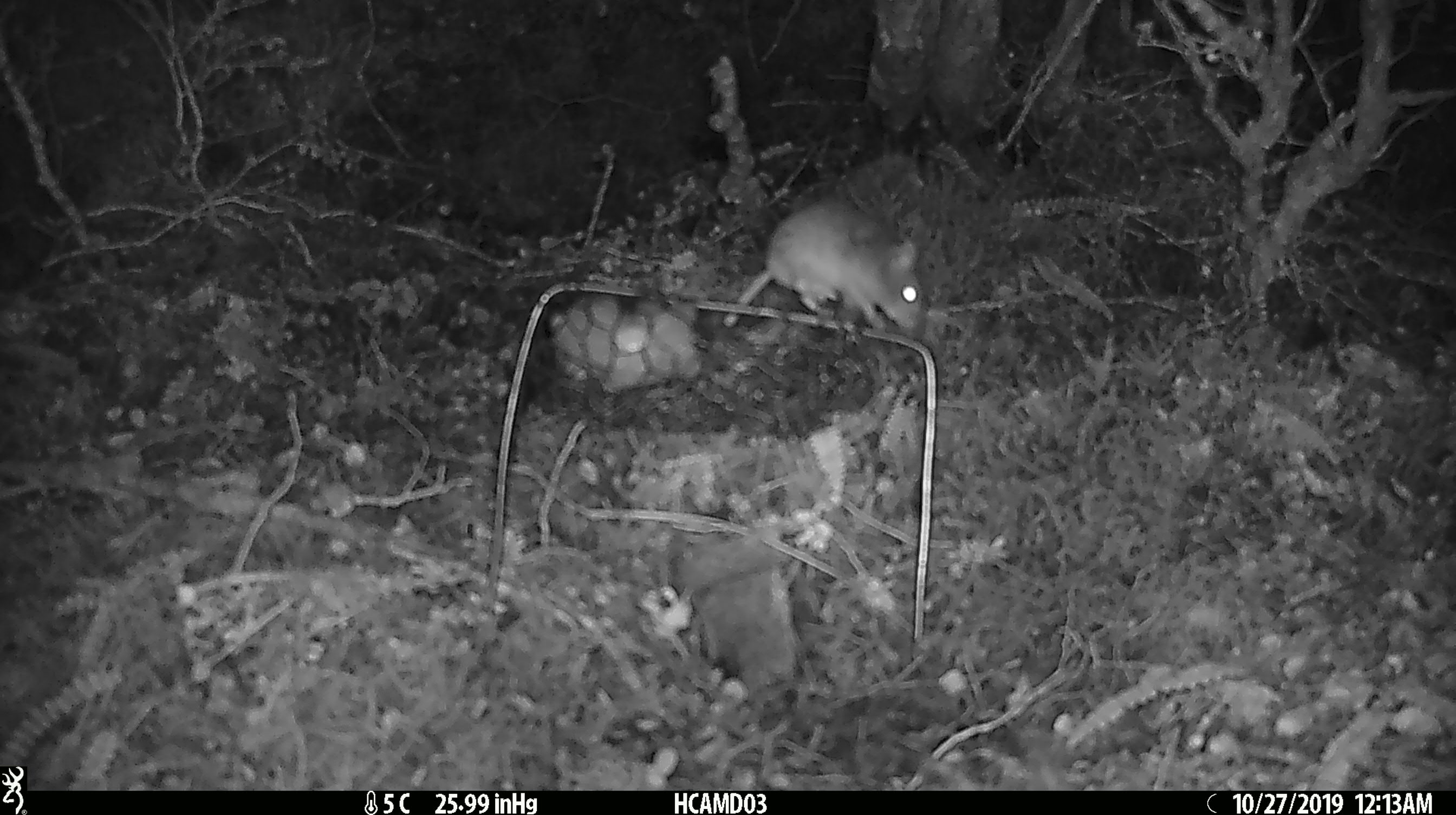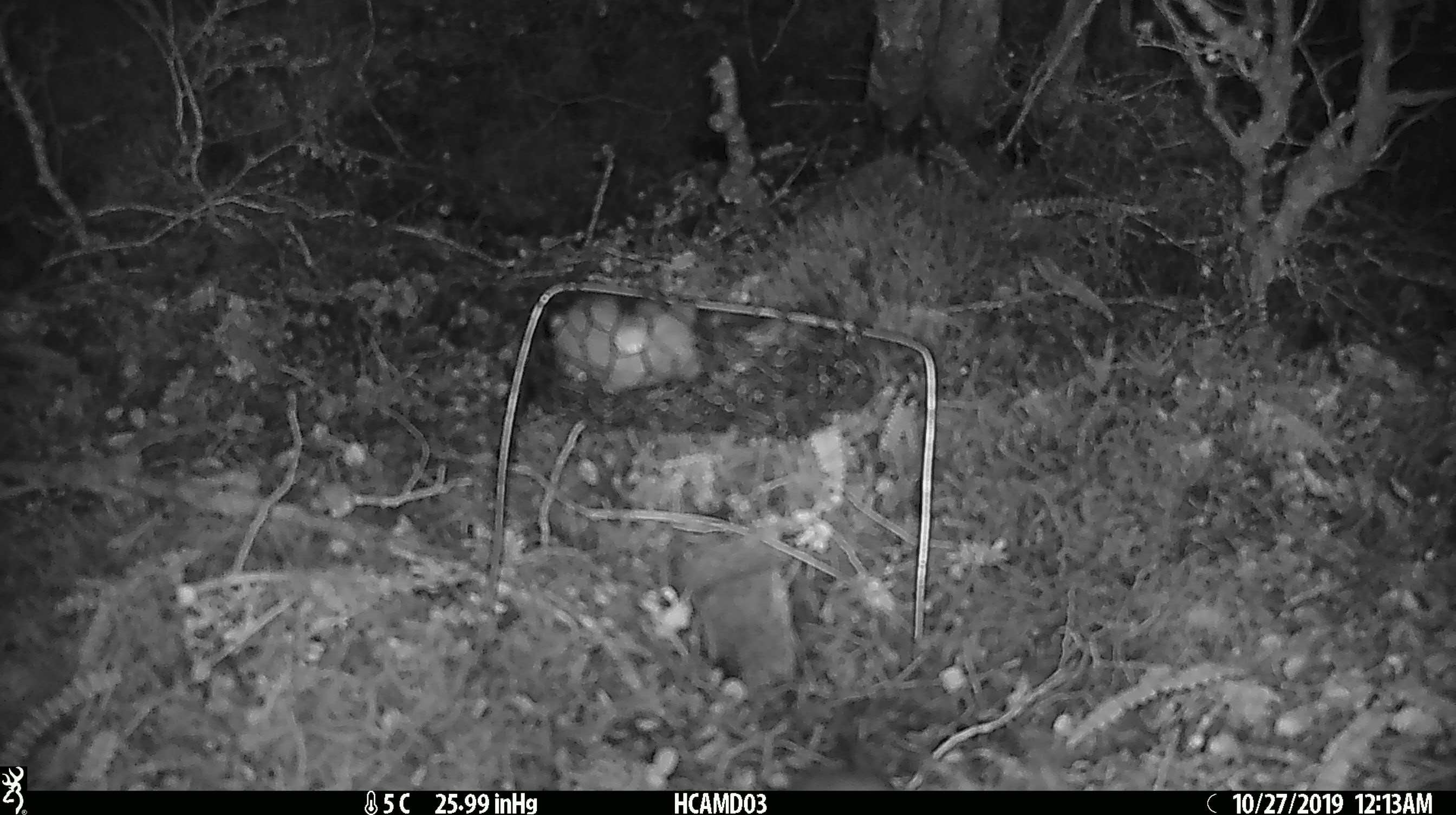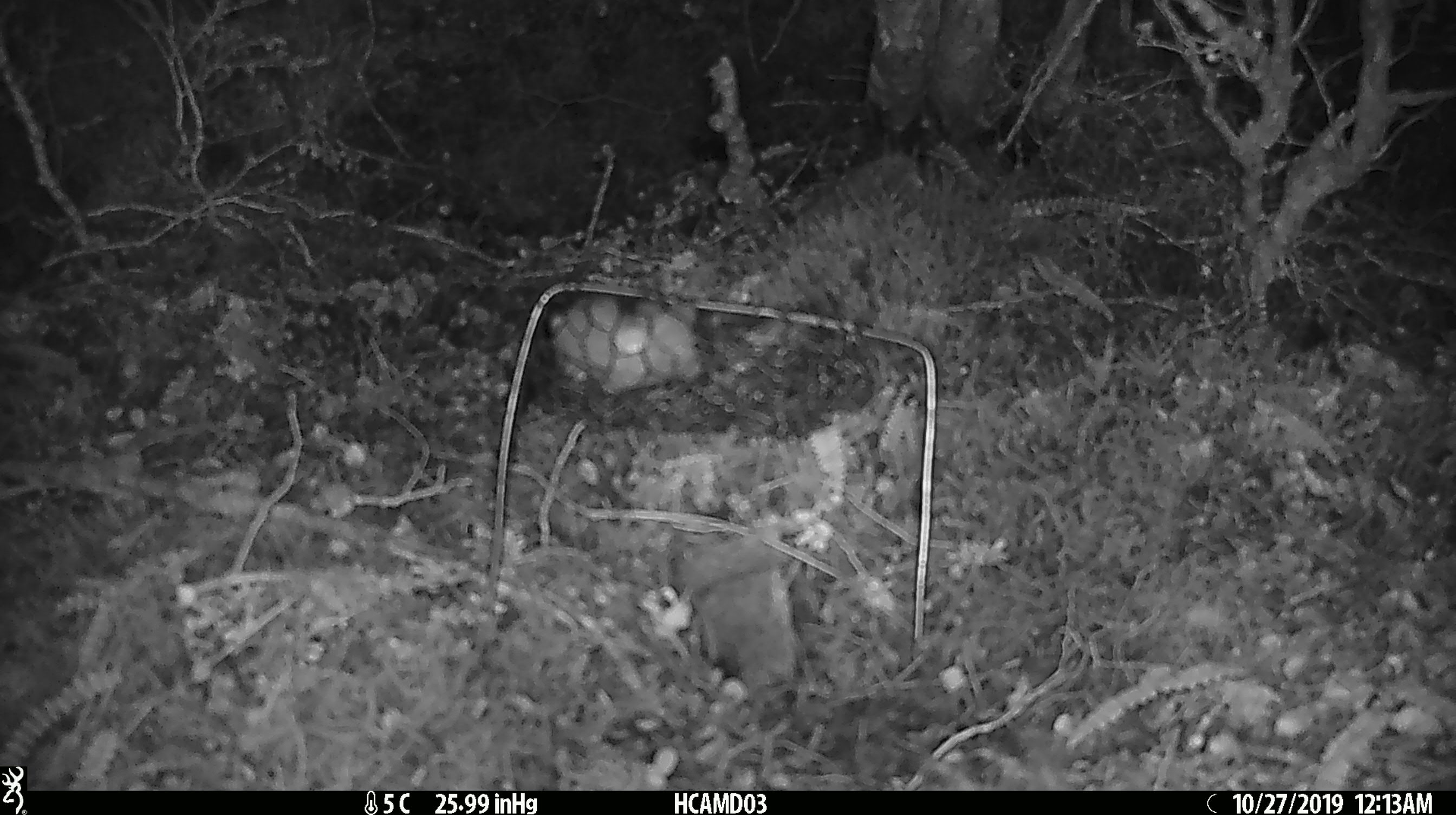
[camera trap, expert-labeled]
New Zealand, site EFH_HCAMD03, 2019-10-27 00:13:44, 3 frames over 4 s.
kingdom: Animalia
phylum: Chordata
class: Mammalia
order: Rodentia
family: Muridae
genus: Mus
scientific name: Mus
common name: mouse